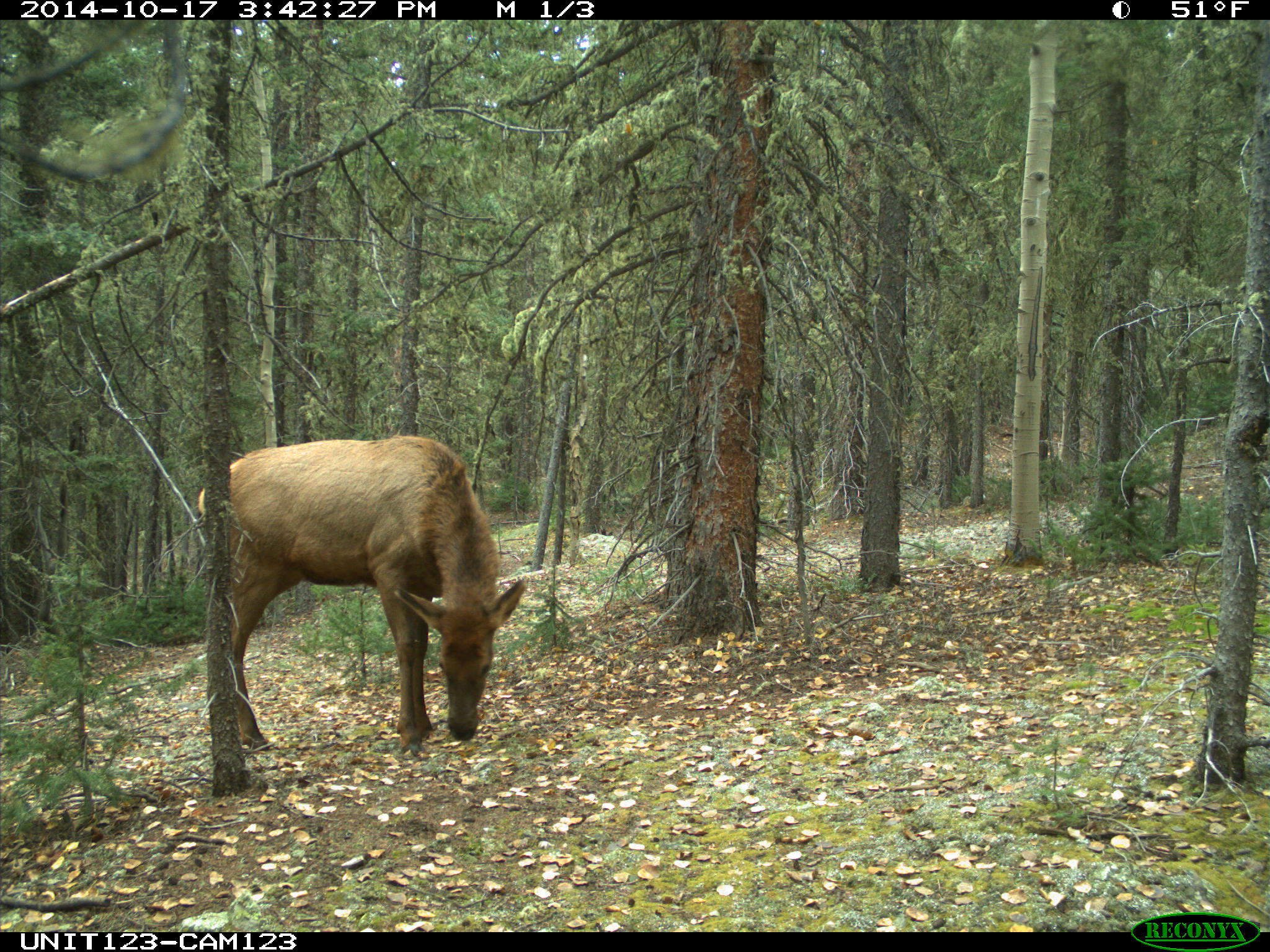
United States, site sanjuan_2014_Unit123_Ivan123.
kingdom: Animalia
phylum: Chordata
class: Mammalia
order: Artiodactyla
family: Cervidae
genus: Cervus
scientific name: Cervus elaphus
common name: red deer